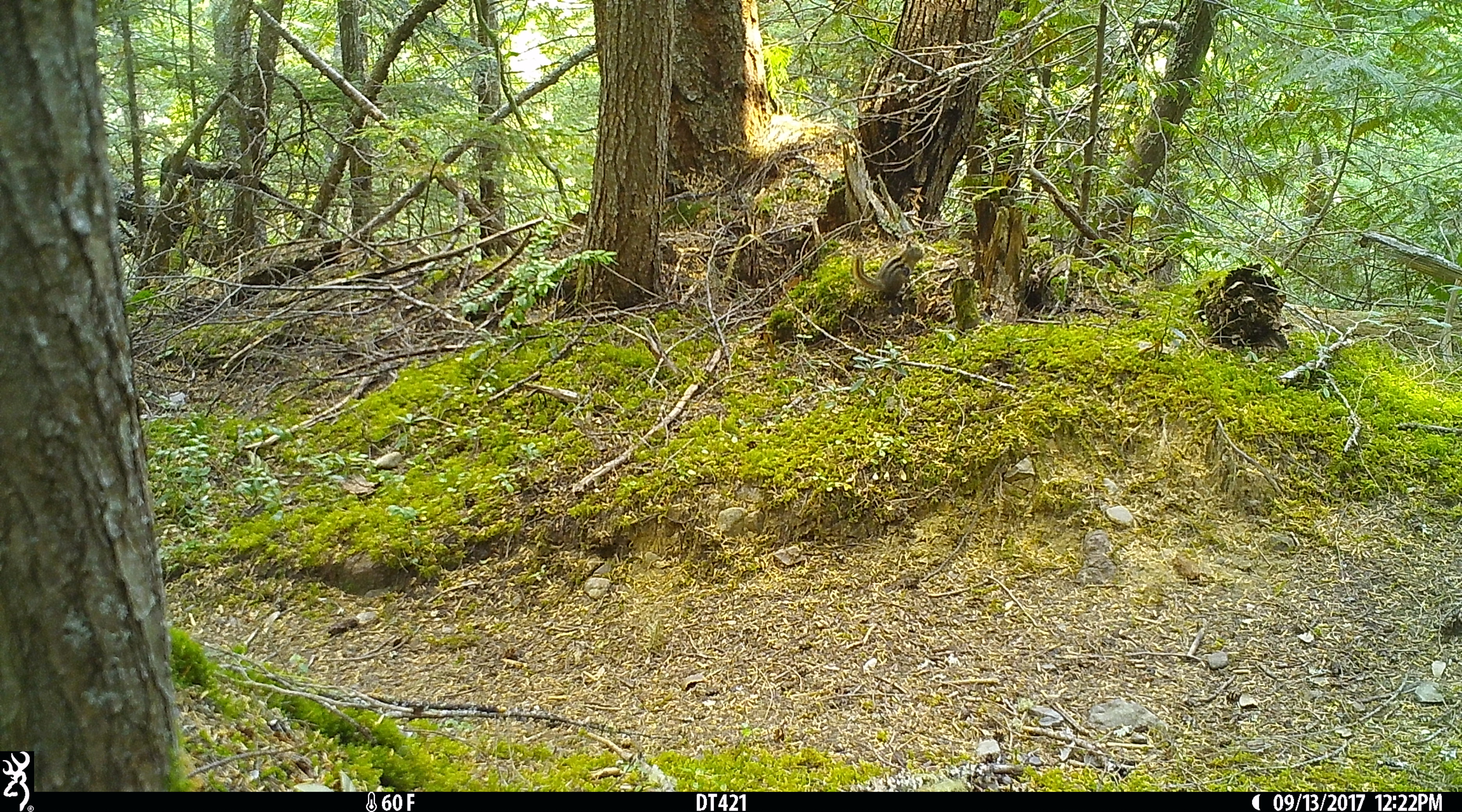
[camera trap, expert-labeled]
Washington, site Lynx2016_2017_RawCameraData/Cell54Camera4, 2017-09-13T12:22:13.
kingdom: Animalia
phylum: Chordata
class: Mammalia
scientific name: Mammalia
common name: small mammal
Small mammal (Mammalia). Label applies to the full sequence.